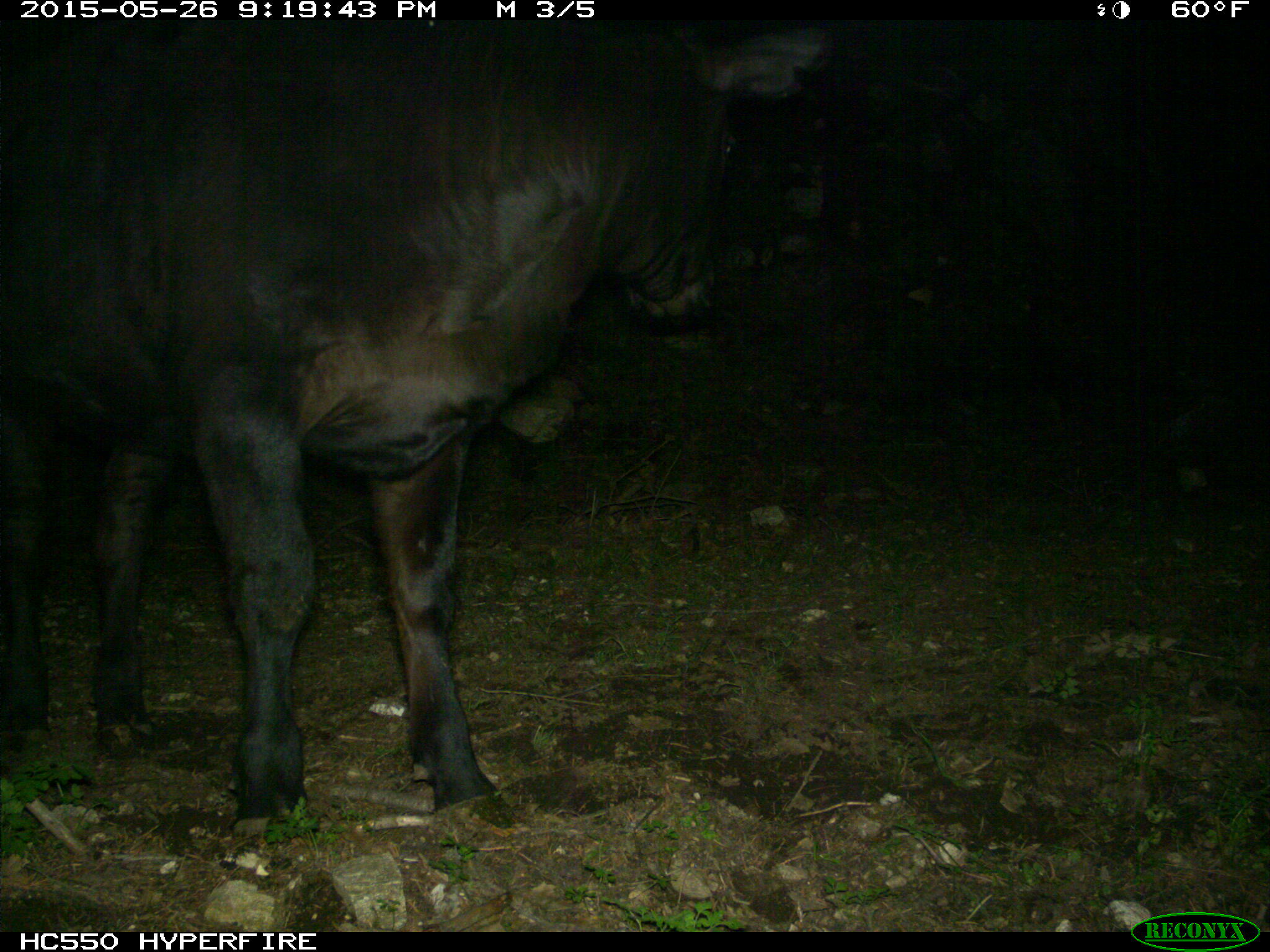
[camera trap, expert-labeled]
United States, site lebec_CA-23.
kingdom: Animalia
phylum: Chordata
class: Mammalia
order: Artiodactyla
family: Bovidae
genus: Bos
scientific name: Bos taurus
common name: domestic cow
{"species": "Bos taurus (domestic cow)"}